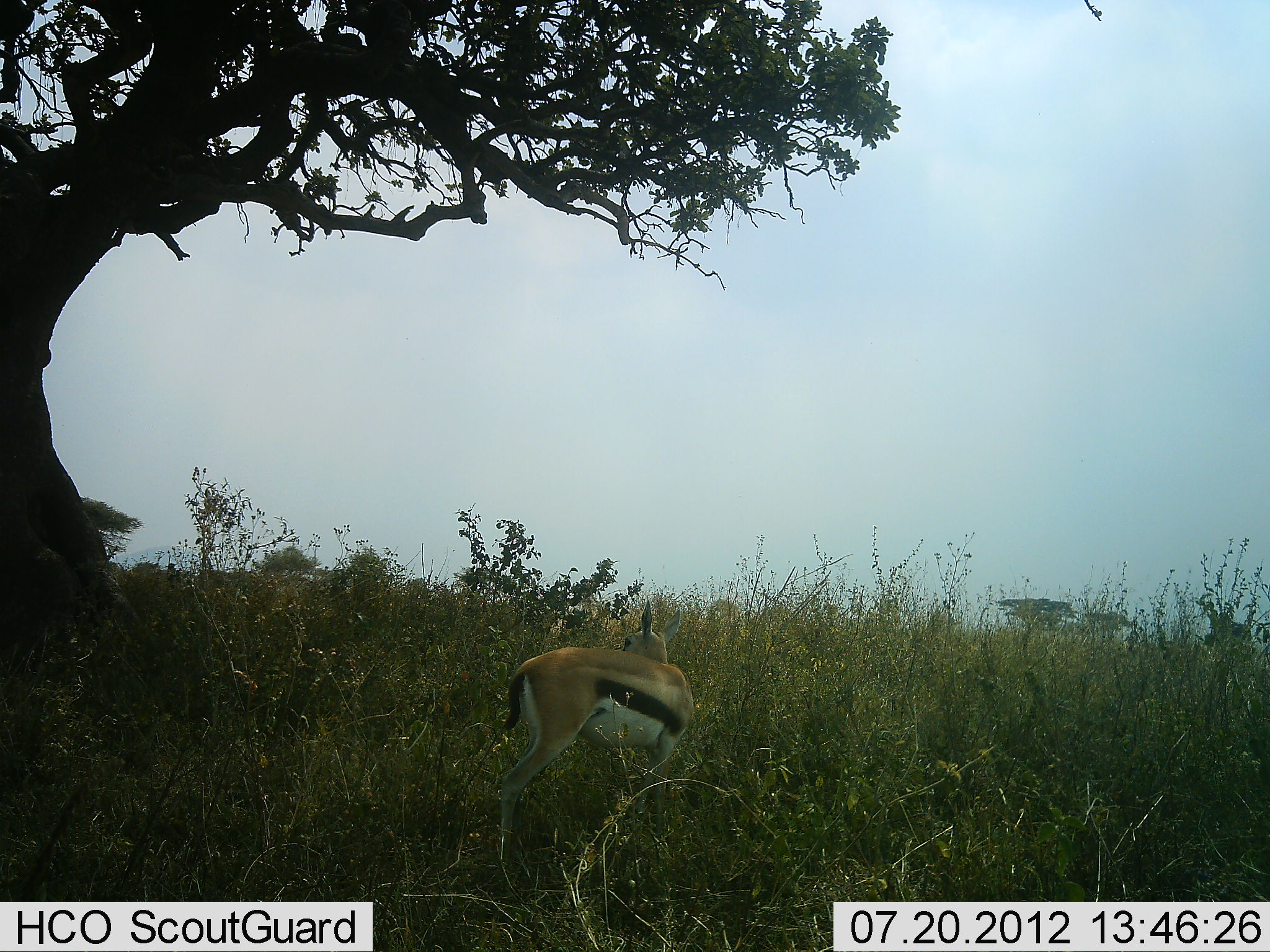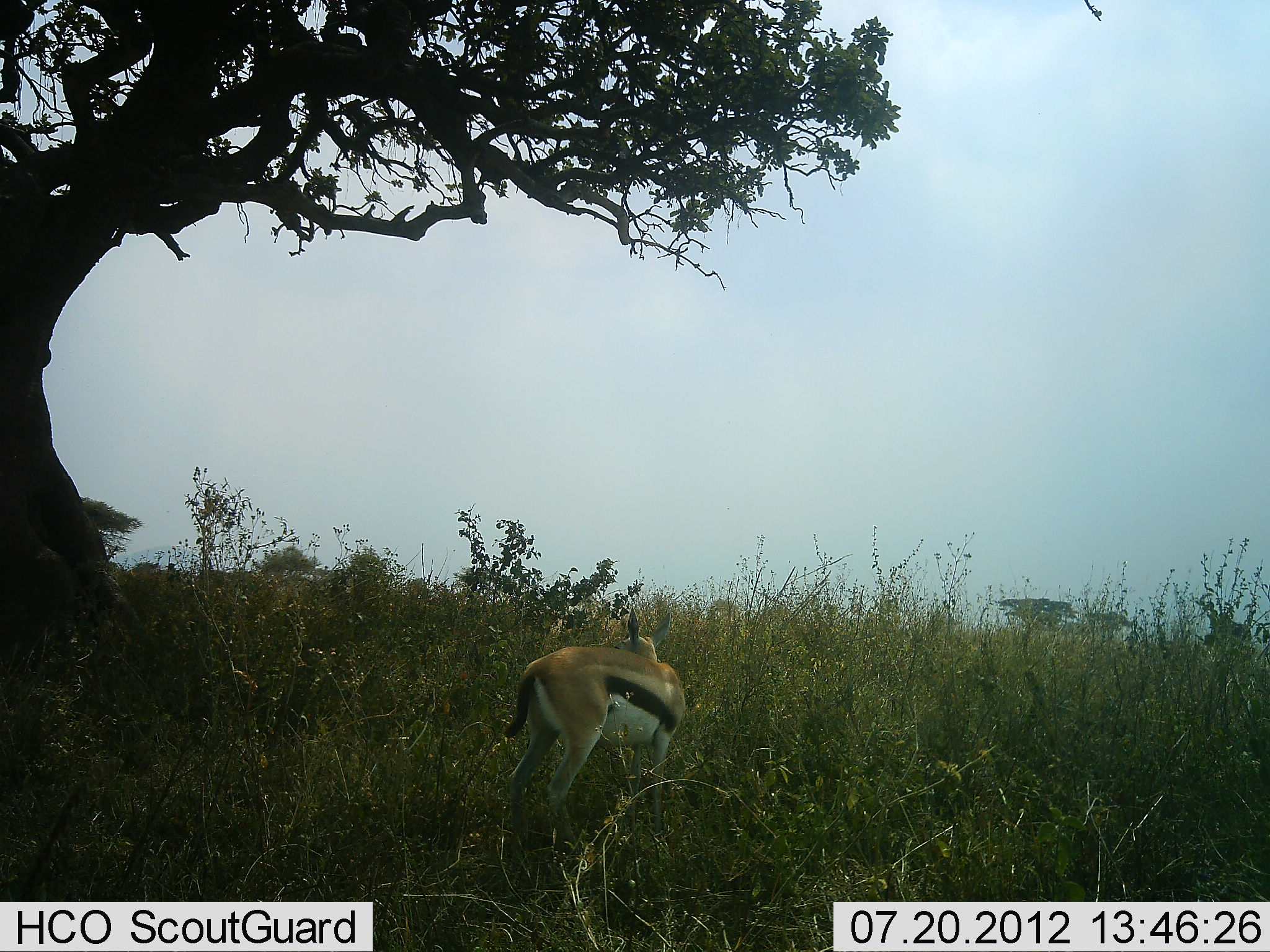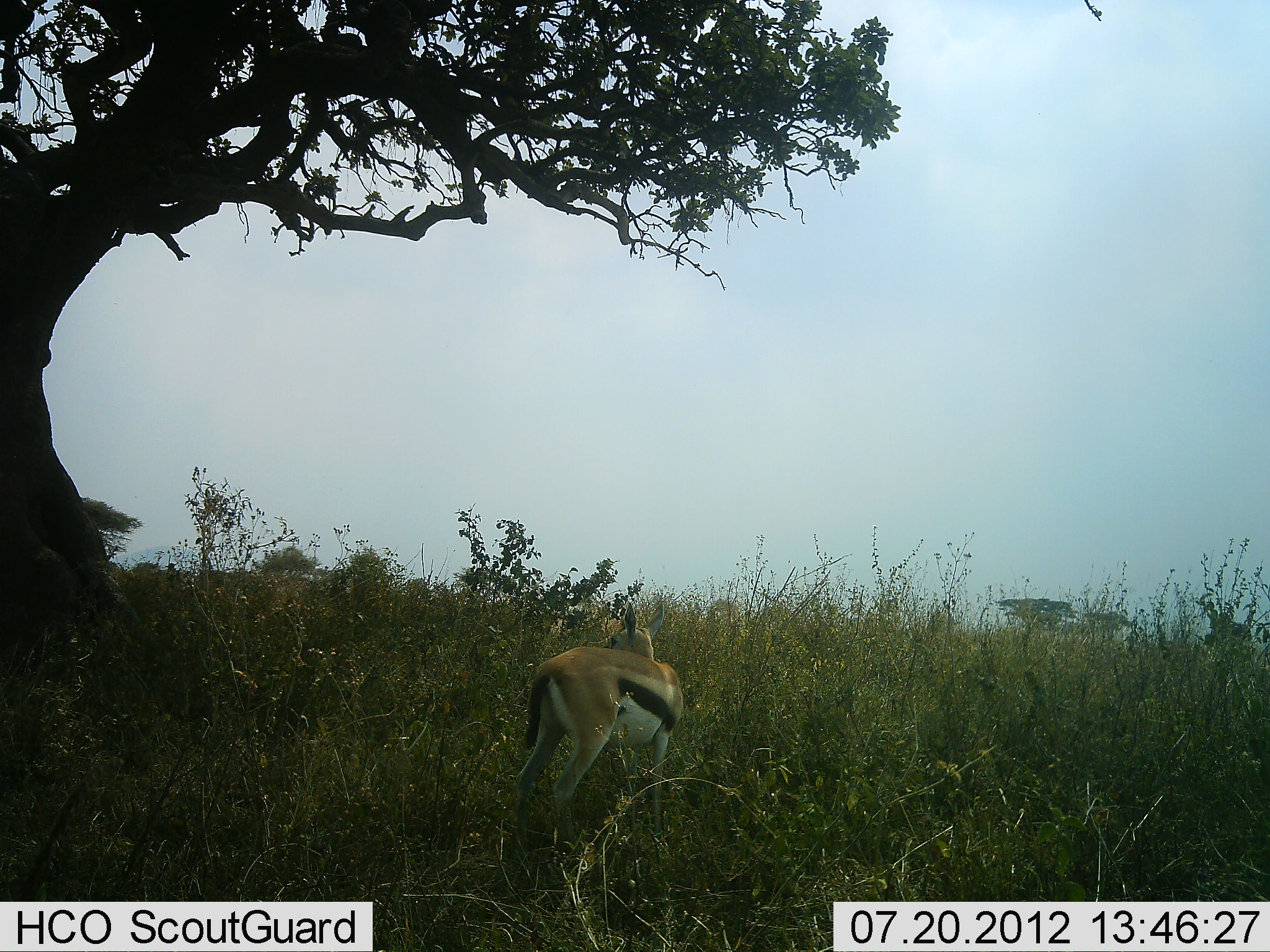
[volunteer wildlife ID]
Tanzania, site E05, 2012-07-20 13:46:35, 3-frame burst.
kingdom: Animalia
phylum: Chordata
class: Mammalia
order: Artiodactyla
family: Bovidae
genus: Eudorcas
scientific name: Eudorcas thomsonii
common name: thomson's gazelle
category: gazellethomsons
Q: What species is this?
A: Gazellethomsons (thomson's gazelle) (Eudorcas thomsonii).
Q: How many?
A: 1.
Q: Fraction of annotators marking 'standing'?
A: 80%.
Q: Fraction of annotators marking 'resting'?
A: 0%.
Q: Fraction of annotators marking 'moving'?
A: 10%.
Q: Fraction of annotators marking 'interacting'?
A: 0%.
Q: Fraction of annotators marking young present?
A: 10%.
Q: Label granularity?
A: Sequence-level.